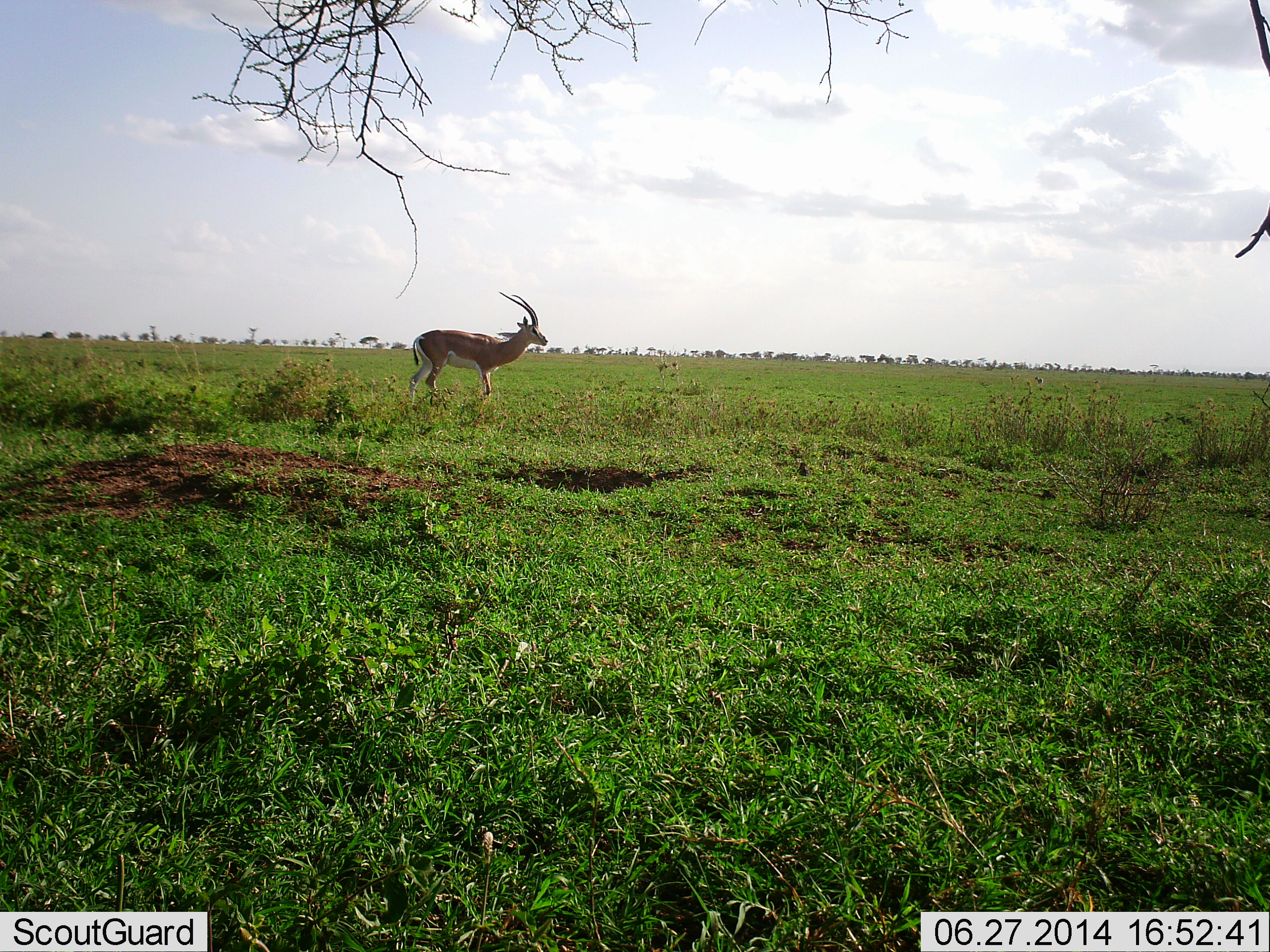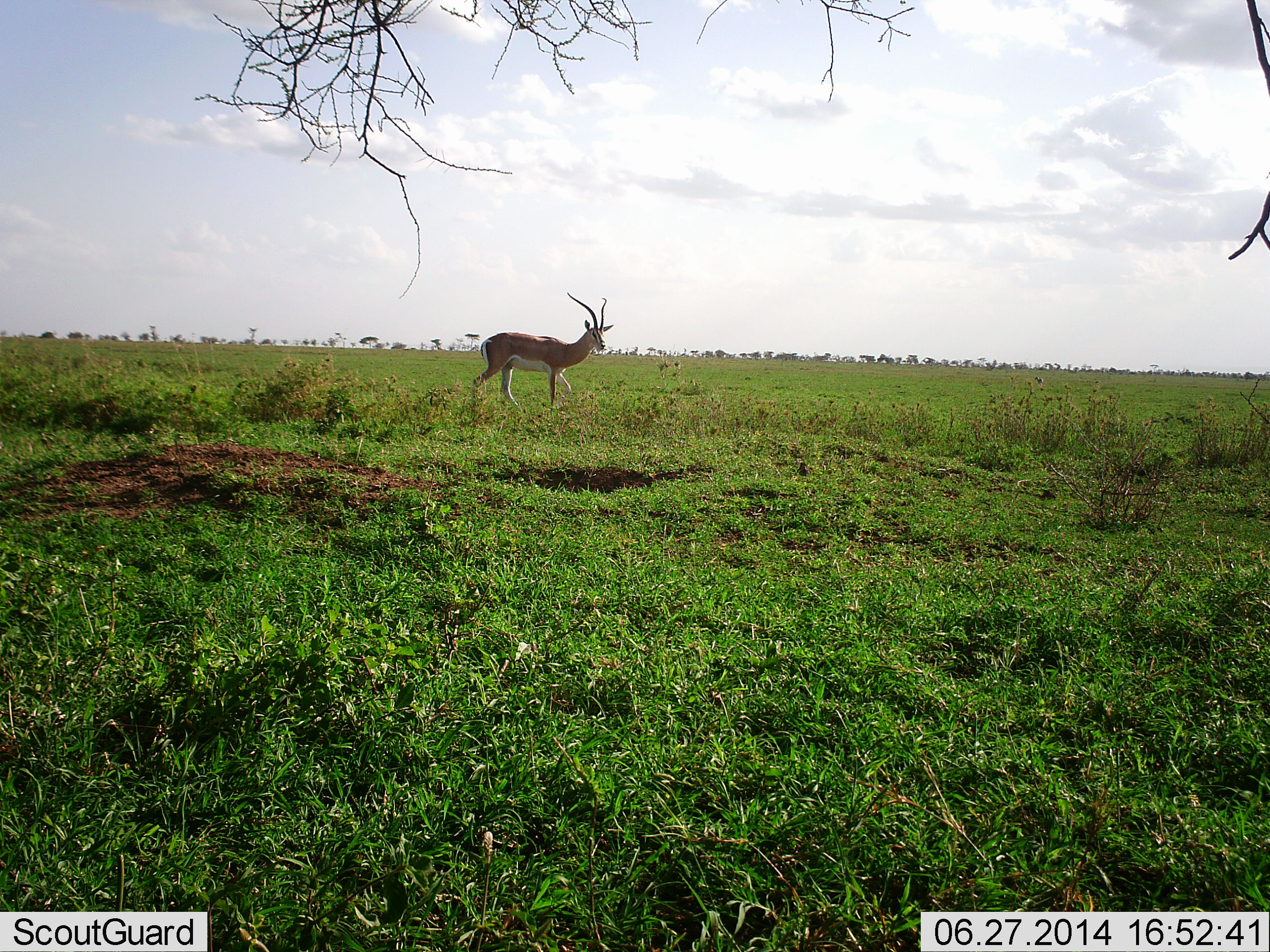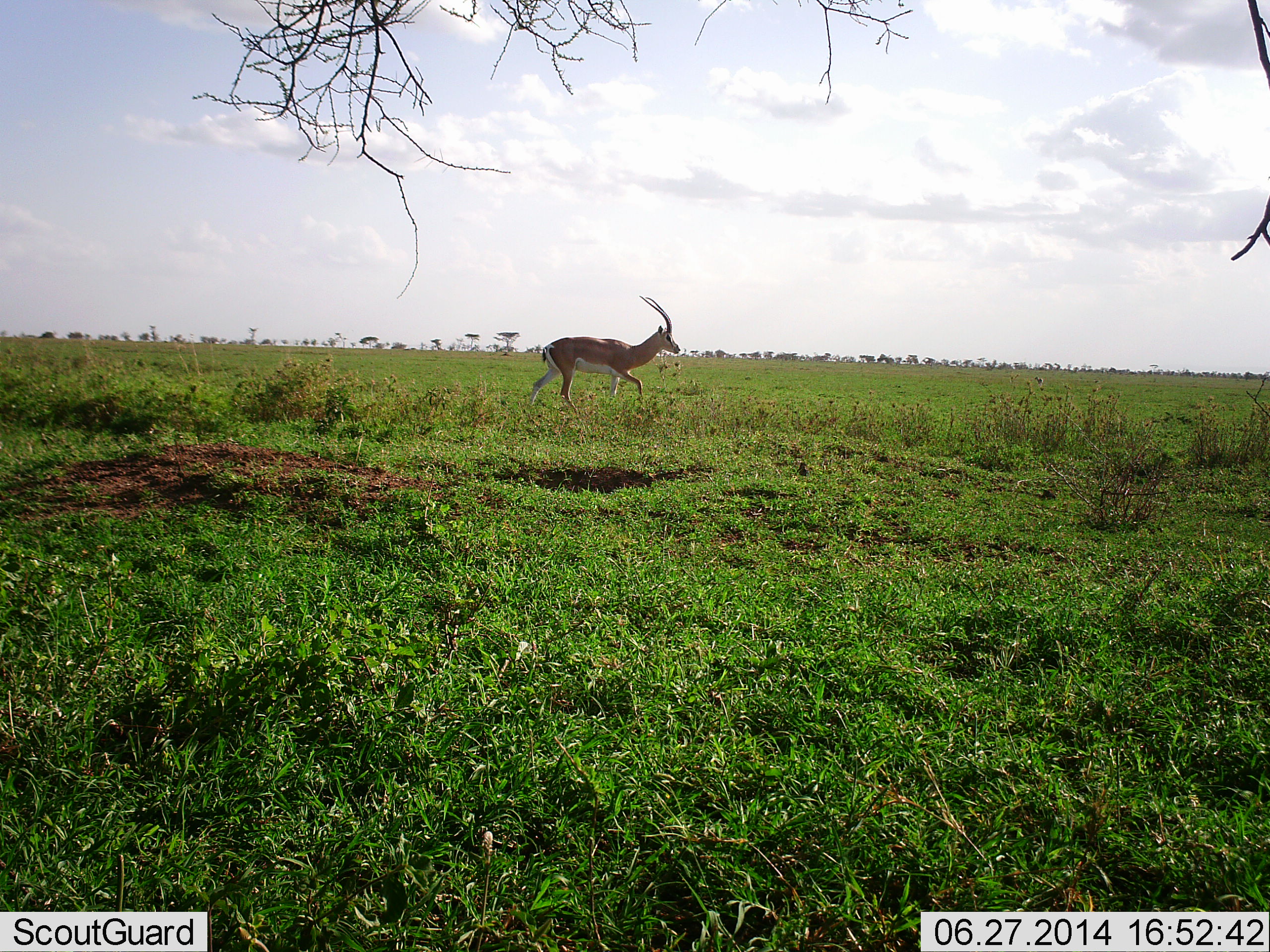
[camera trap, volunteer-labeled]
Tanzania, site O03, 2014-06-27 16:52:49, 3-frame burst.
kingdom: Animalia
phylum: Chordata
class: Mammalia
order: Artiodactyla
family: Bovidae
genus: Aepyceros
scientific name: Aepyceros melampus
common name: impala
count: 1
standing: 0%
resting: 0%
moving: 100%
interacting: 0%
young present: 0%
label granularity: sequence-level